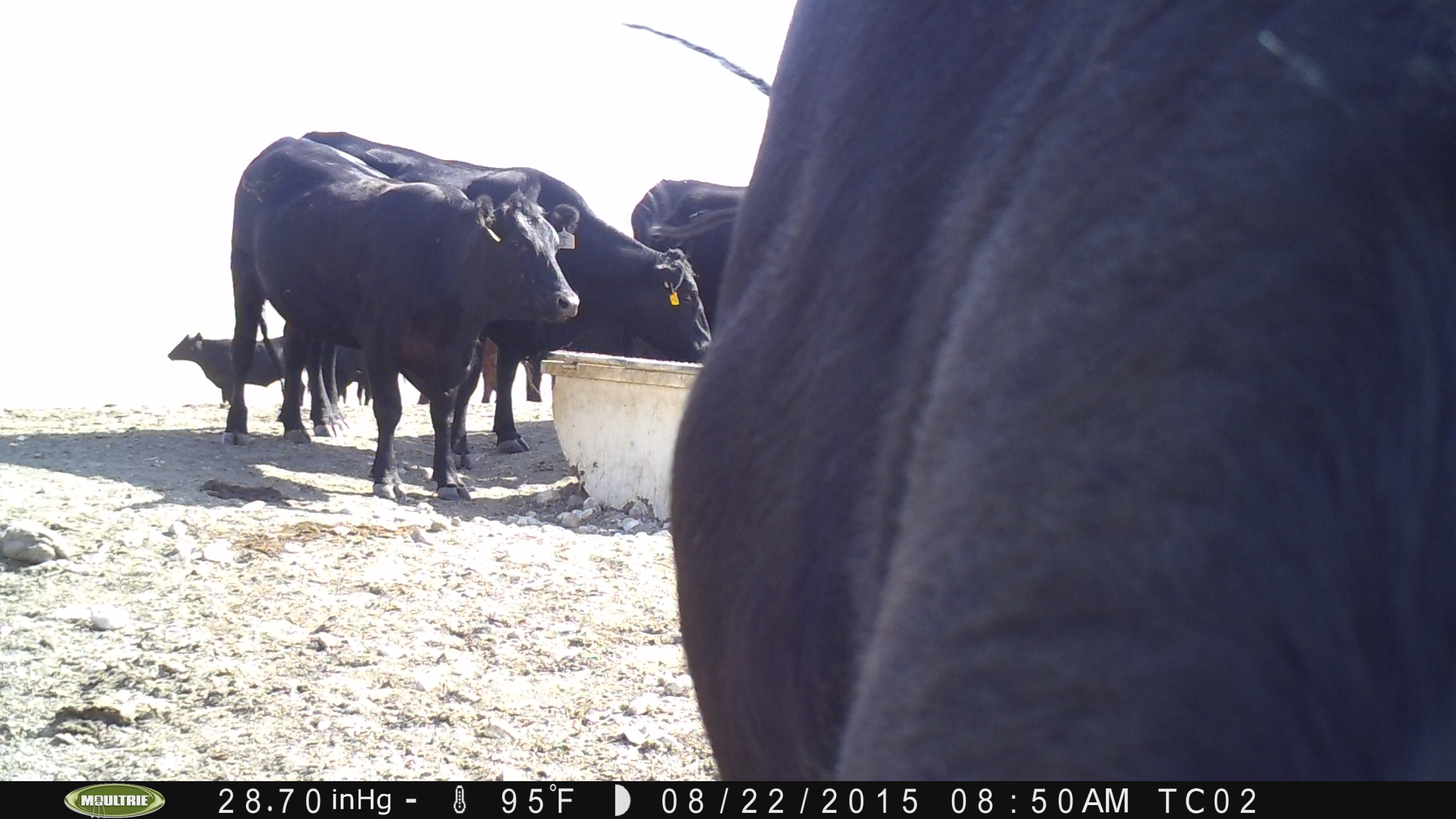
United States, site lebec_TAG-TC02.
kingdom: Animalia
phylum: Chordata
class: Mammalia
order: Artiodactyla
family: Bovidae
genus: Bos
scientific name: Bos taurus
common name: domestic cow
Bos taurus (domestic cow).